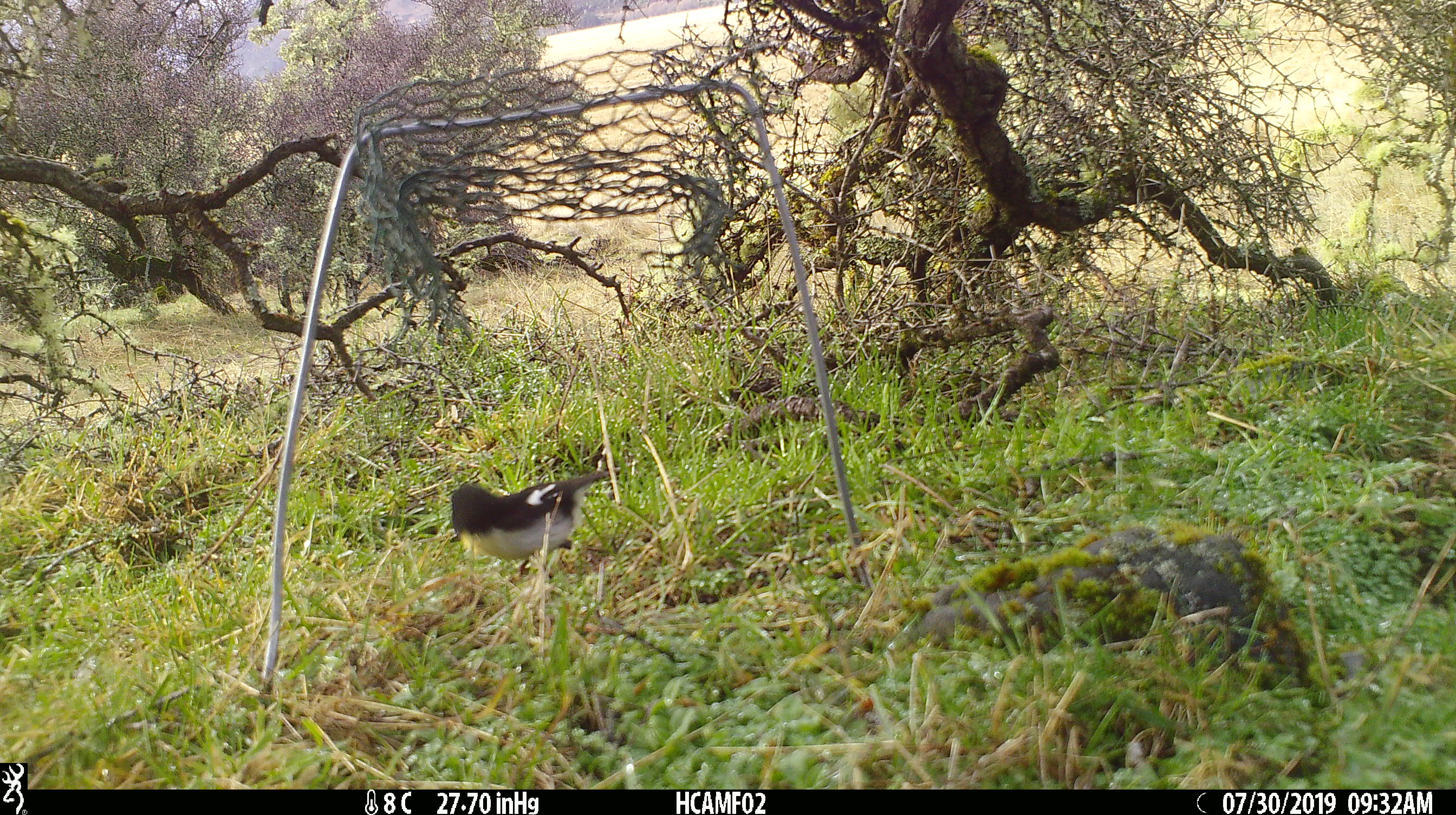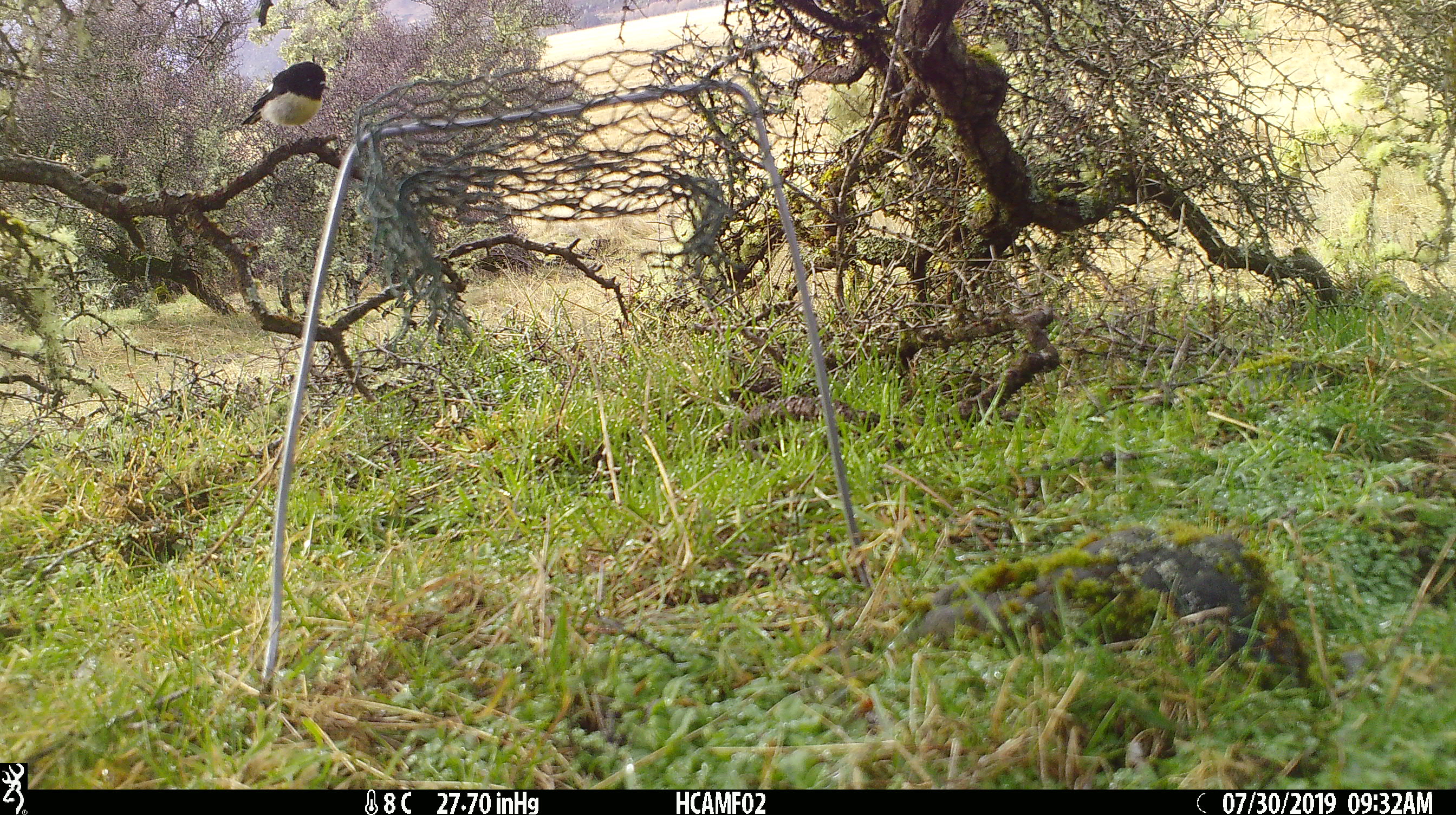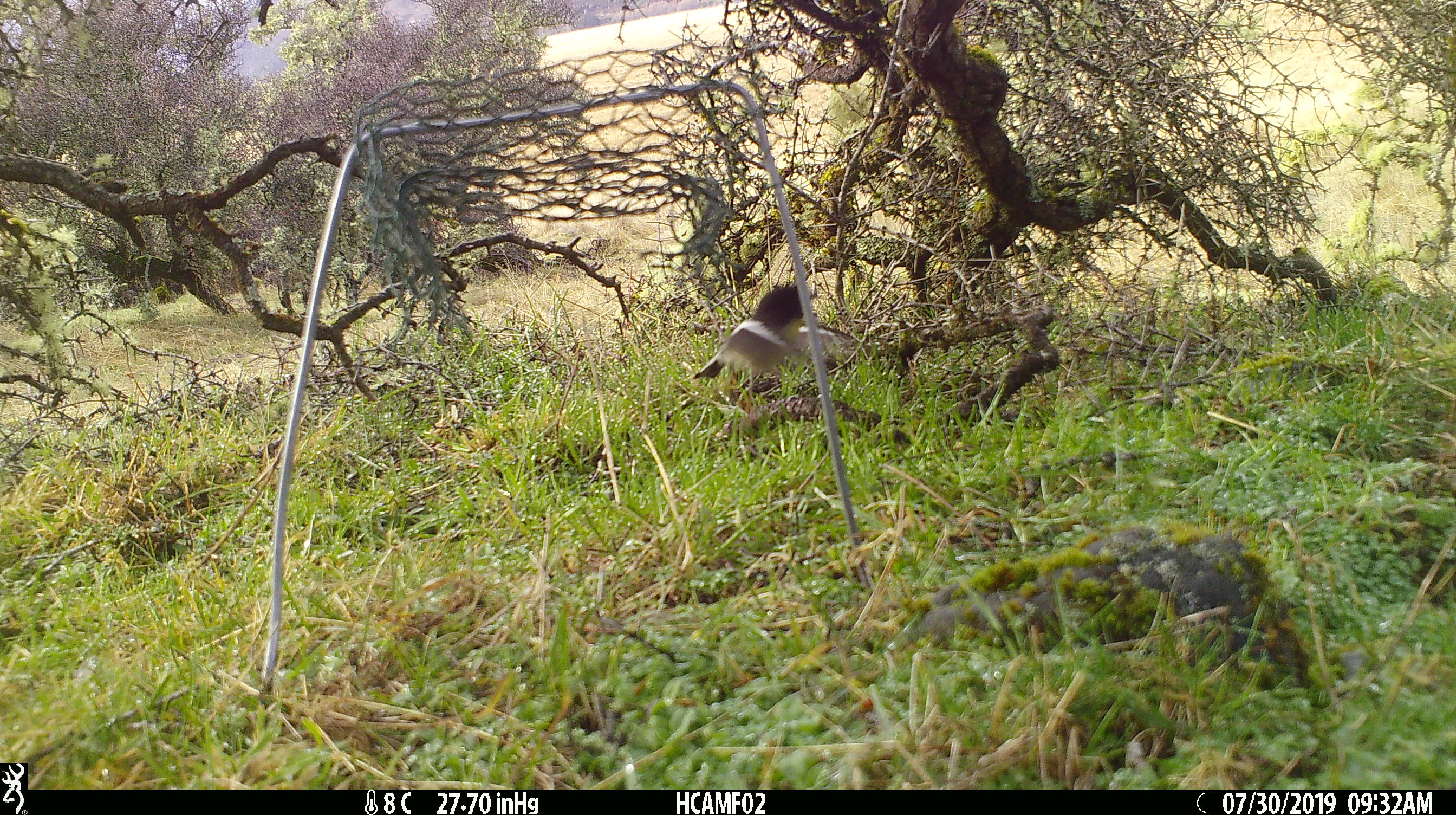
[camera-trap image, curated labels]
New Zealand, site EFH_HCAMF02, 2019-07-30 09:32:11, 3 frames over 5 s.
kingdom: Animalia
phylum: Chordata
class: Aves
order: Passeriformes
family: Petroicidae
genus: Petroica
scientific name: Petroica macrocephala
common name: tomtit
Tomtit (Petroica macrocephala).